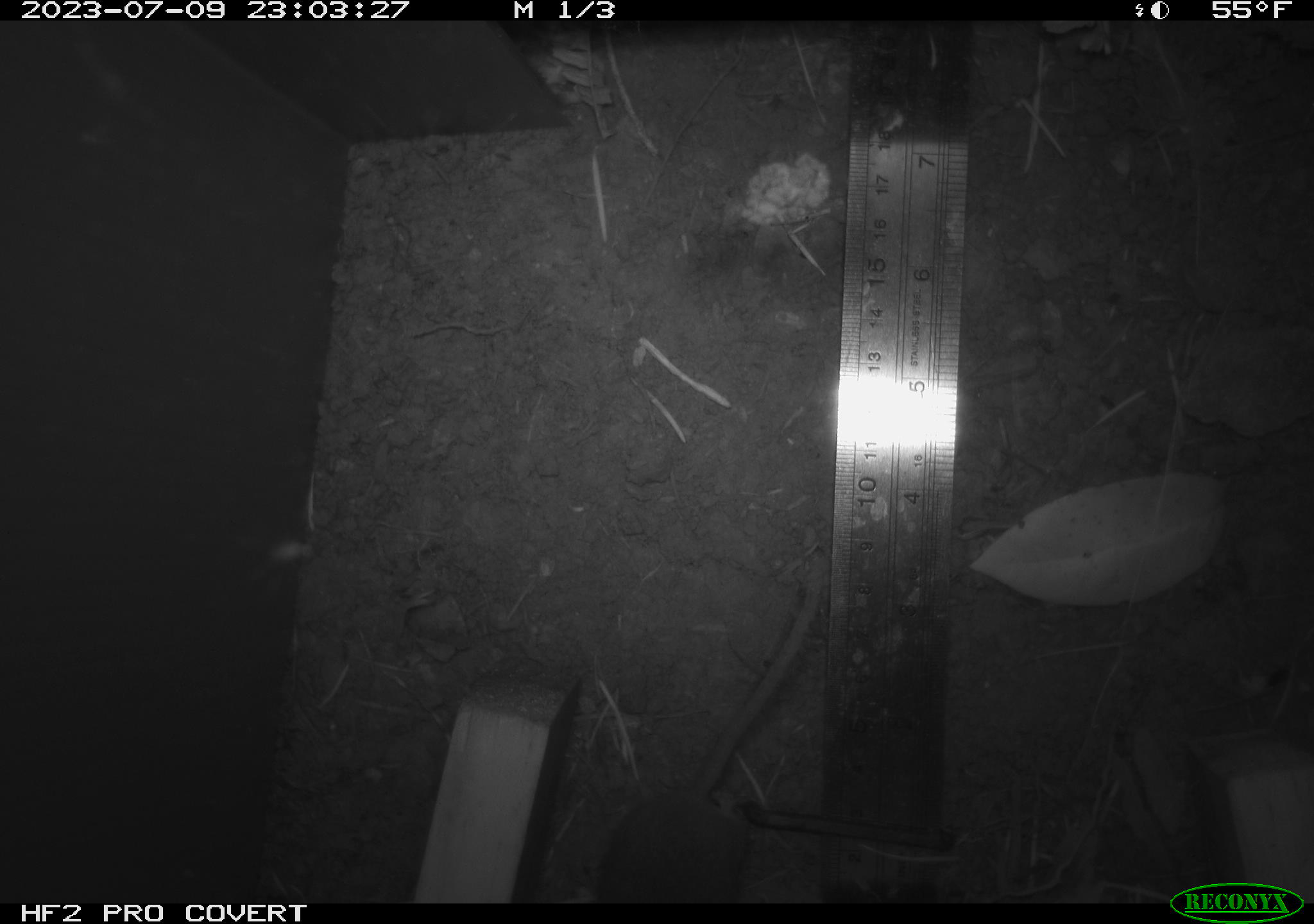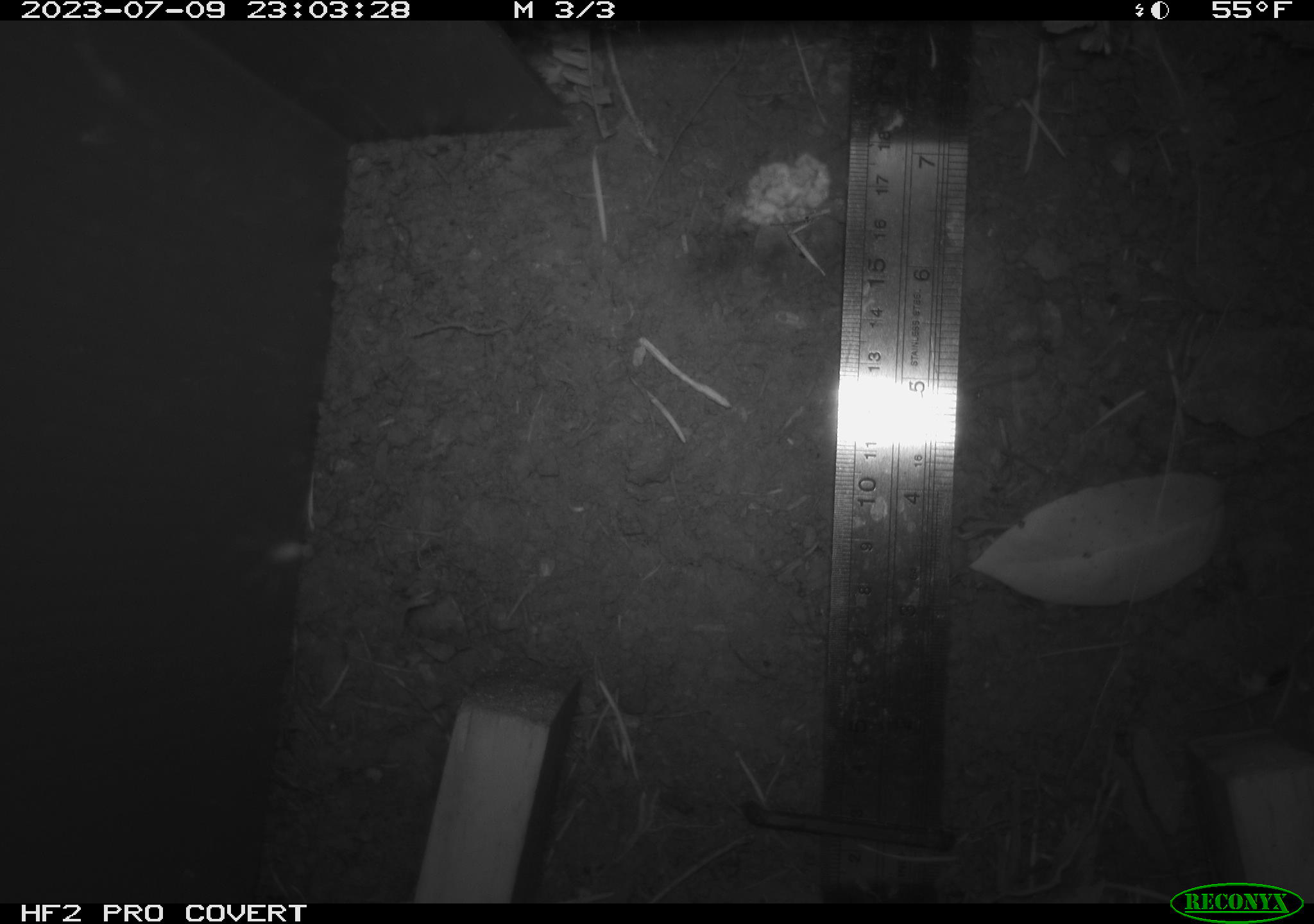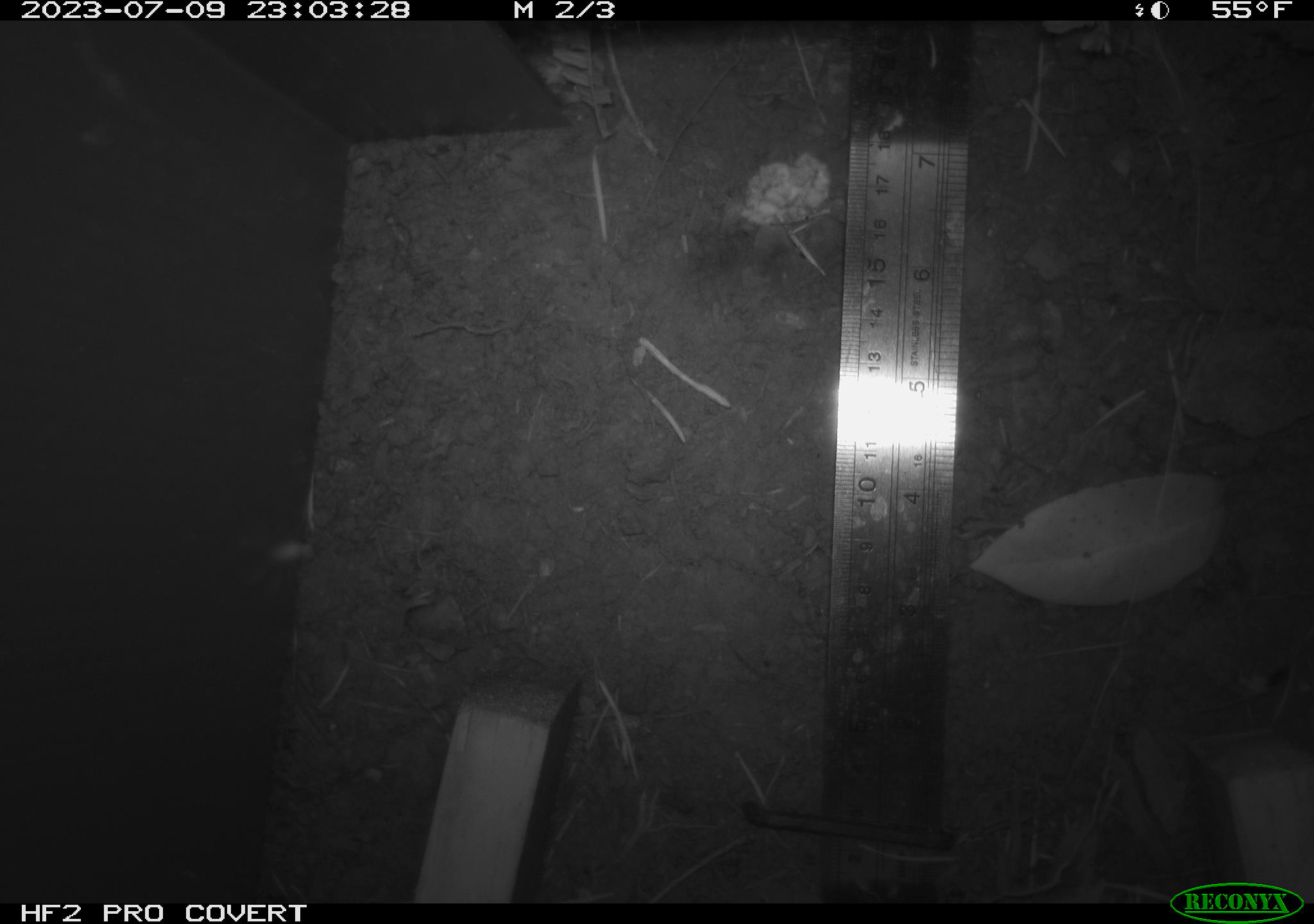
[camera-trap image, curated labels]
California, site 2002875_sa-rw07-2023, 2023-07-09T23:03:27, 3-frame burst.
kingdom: Animalia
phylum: Chordata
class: Mammalia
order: Rodentia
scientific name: Rodentia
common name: mouse species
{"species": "mouse species (Rodentia)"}